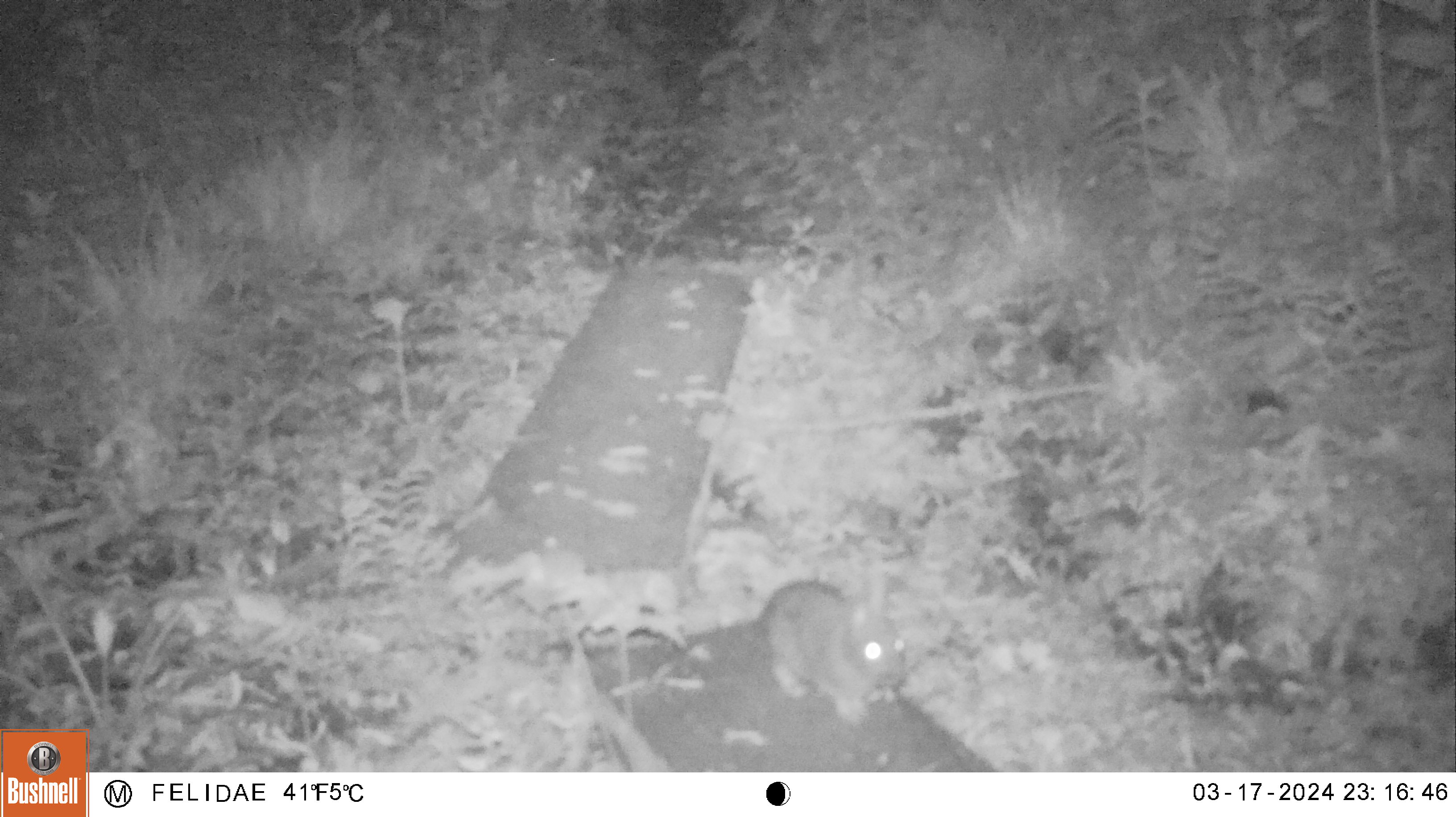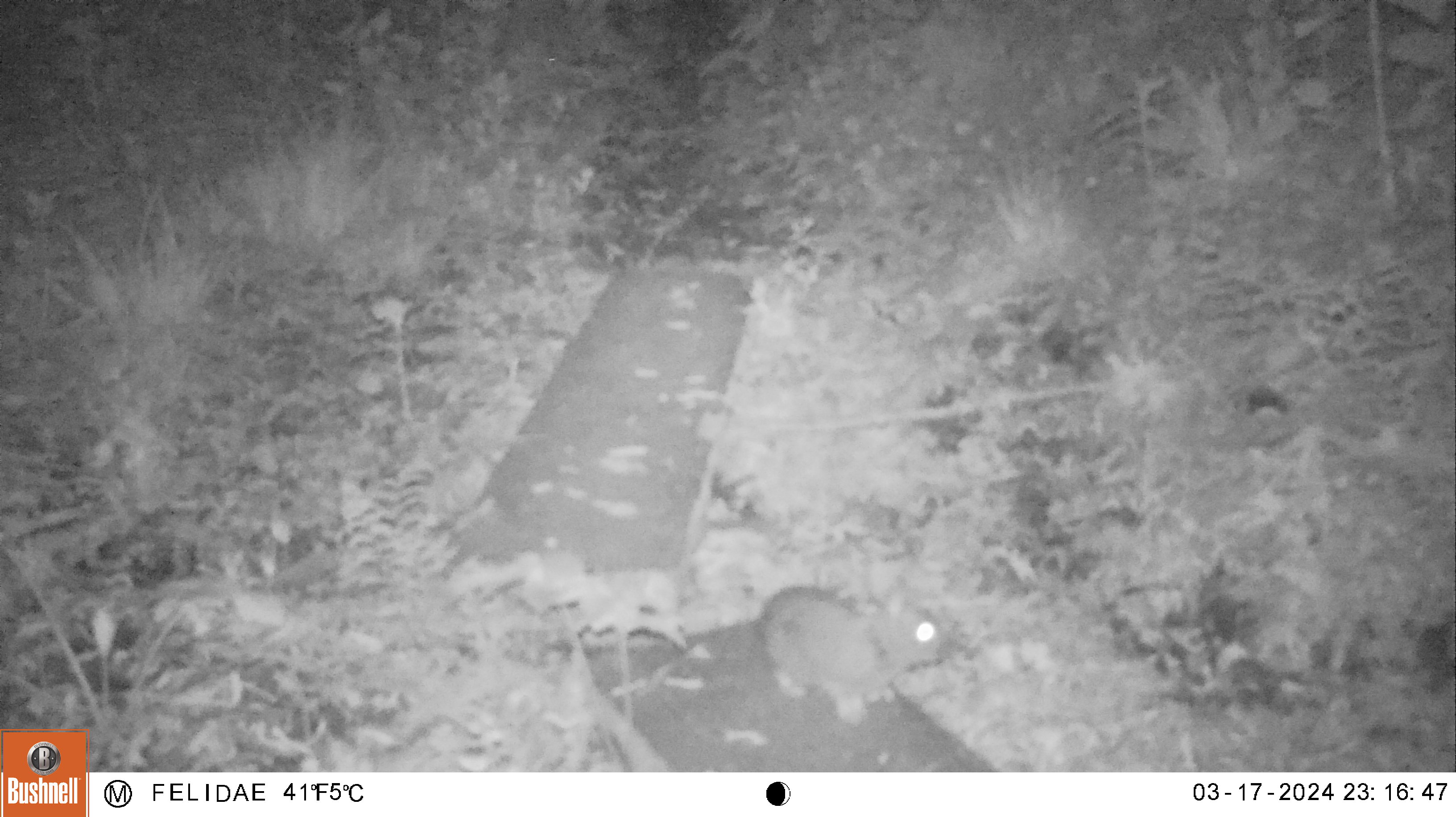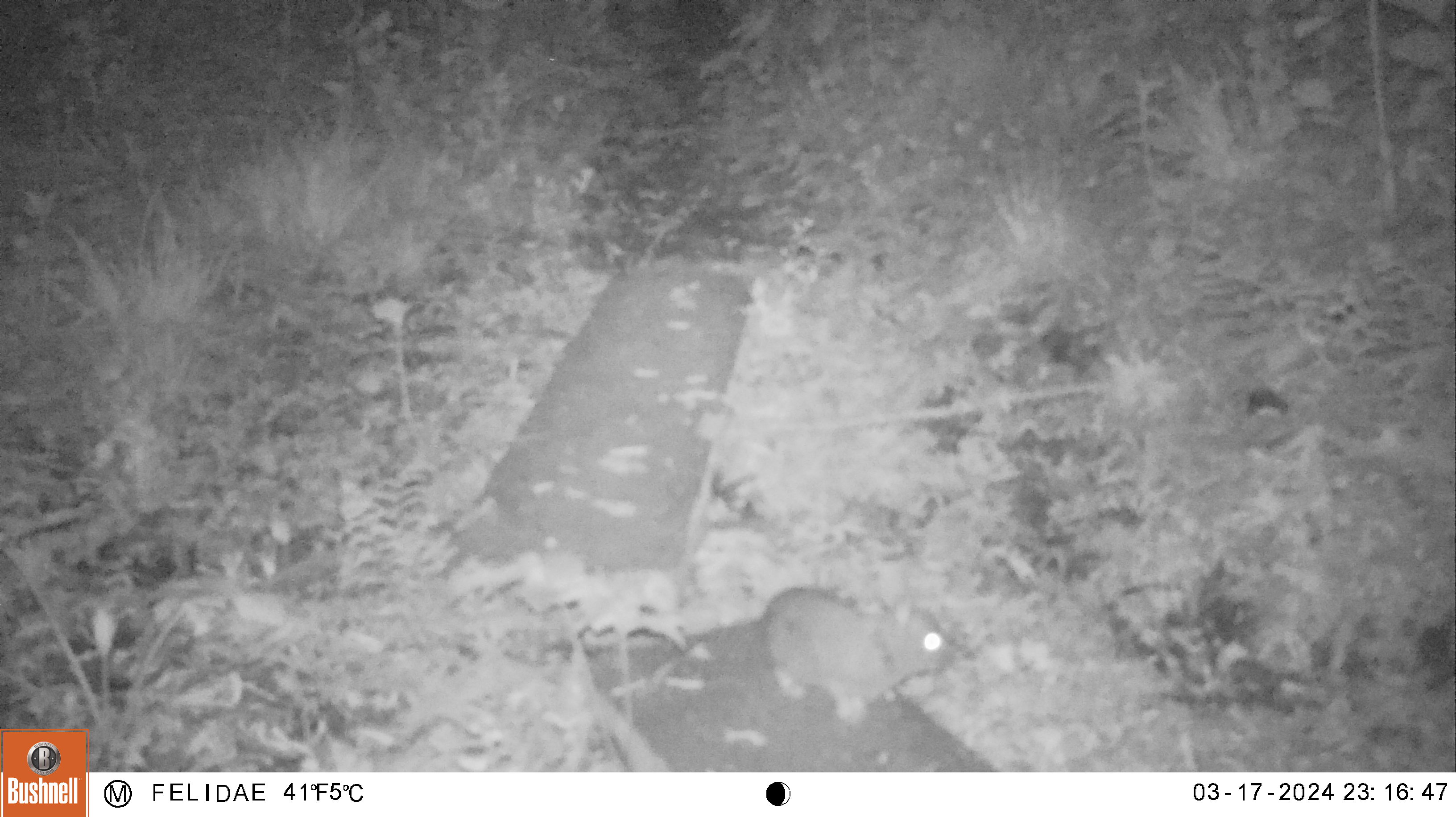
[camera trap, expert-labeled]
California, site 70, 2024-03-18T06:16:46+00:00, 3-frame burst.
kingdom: Animalia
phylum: Chordata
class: Mammalia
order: Lagomorpha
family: Leporidae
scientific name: Leporidae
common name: rabbit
Rabbit (Leporidae).